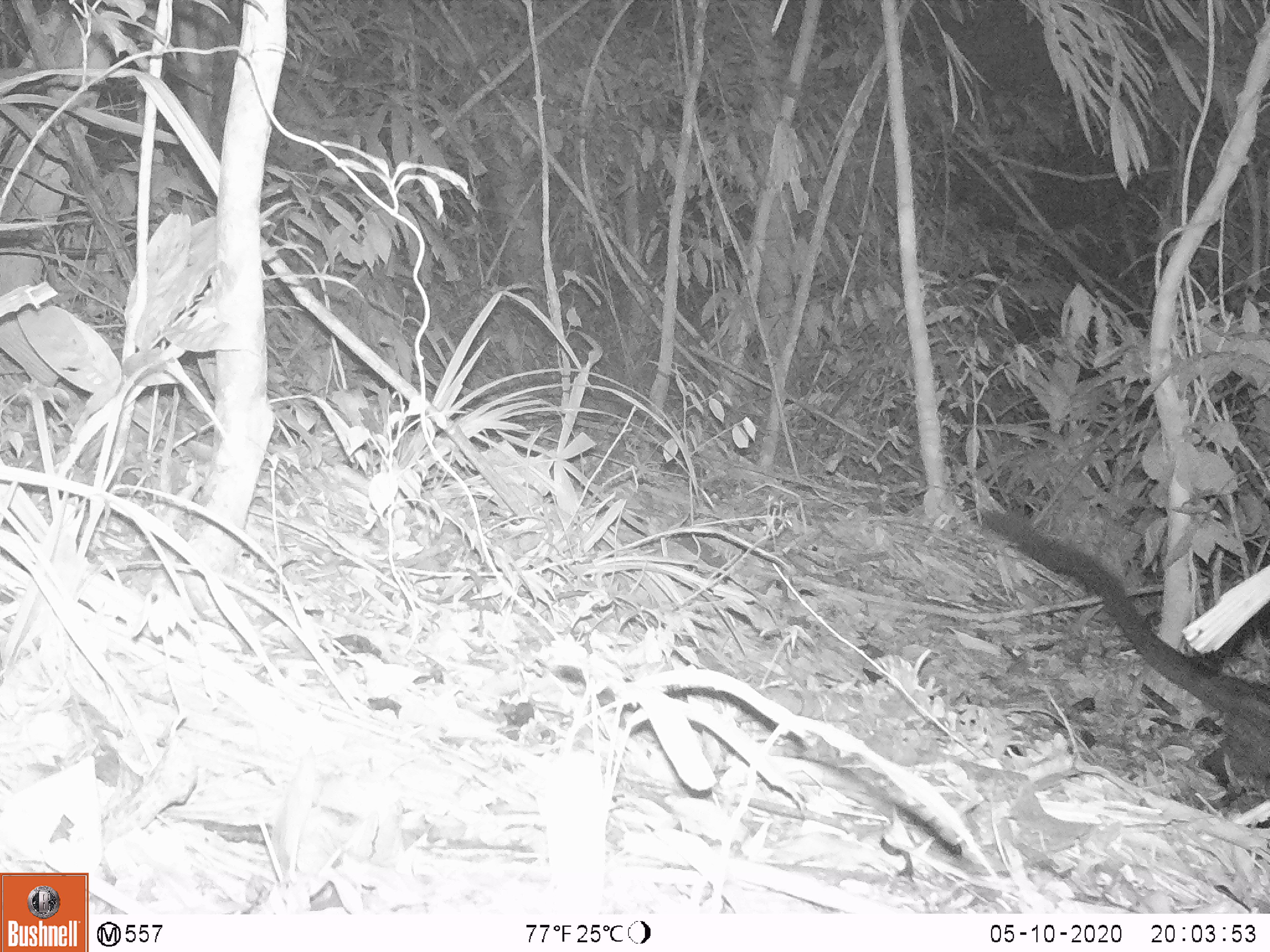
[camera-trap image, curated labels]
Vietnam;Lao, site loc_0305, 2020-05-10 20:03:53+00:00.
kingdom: Animalia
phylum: Chordata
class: Mammalia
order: Carnivora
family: Viverridae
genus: Paradoxurus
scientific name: Paradoxurus hermaphroditus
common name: common palm civet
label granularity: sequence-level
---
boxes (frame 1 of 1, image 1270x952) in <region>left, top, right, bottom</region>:
common palm civet: <region>980, 507, 1270, 809</region>